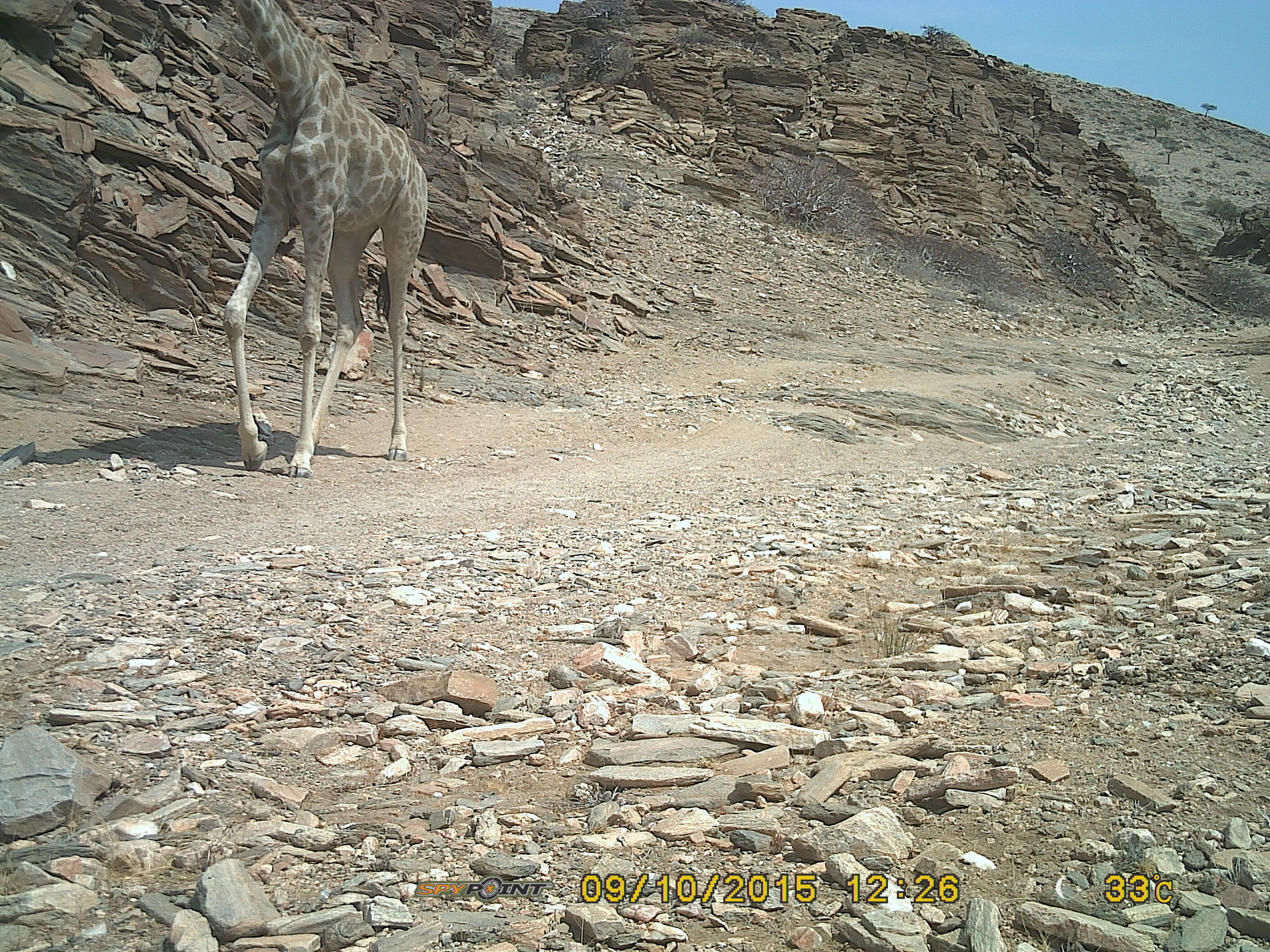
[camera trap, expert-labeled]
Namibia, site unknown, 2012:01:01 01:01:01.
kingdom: Animalia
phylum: Chordata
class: Mammalia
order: Artiodactyla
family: Giraffidae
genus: Giraffa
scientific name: Giraffa camelopardalis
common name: giraffe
Giraffa camelopardalis (giraffe).